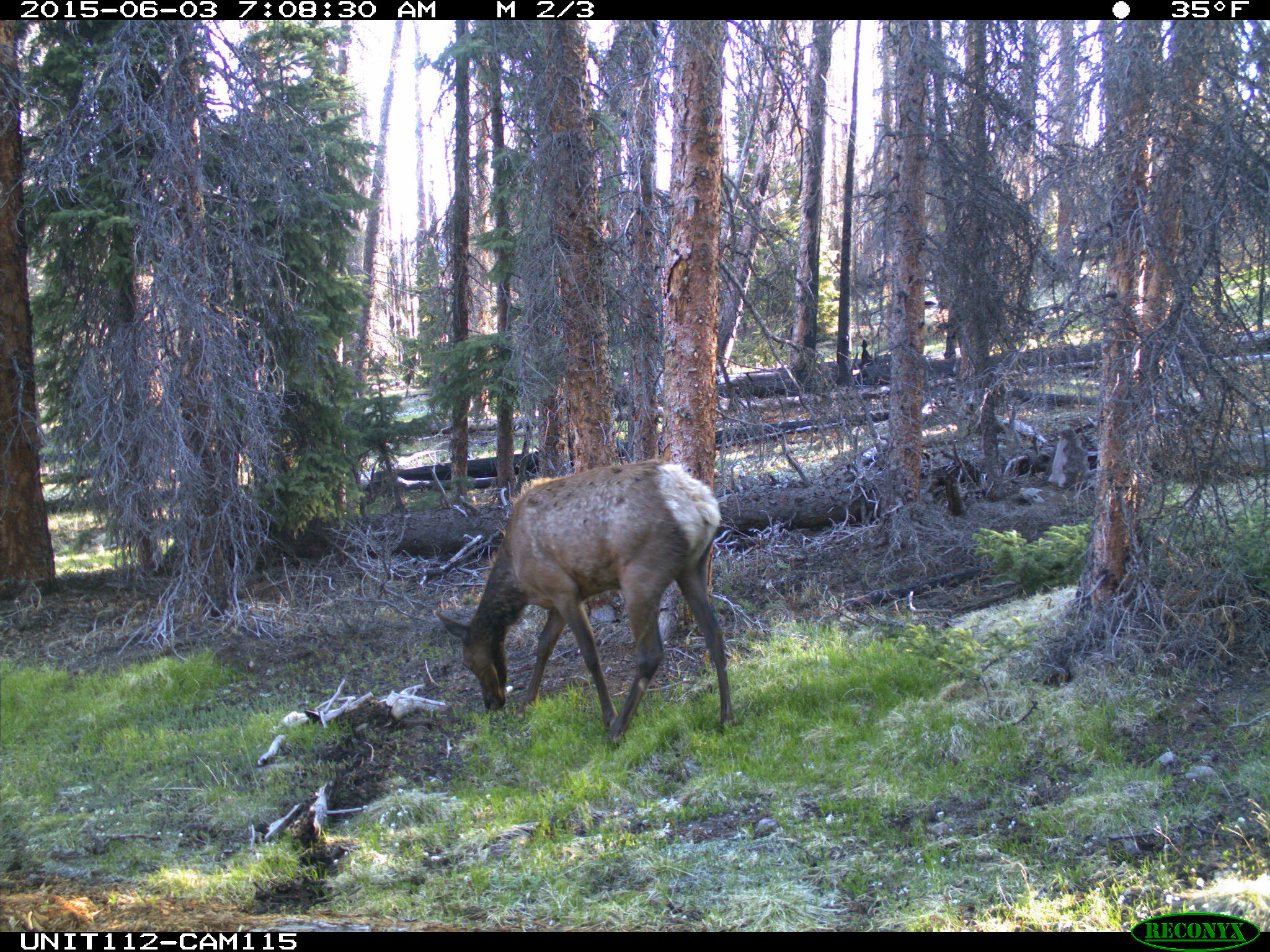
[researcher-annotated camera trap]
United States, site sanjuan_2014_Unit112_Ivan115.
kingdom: Animalia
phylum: Chordata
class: Mammalia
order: Artiodactyla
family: Cervidae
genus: Cervus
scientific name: Cervus elaphus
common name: red deer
Cervus elaphus (red deer).